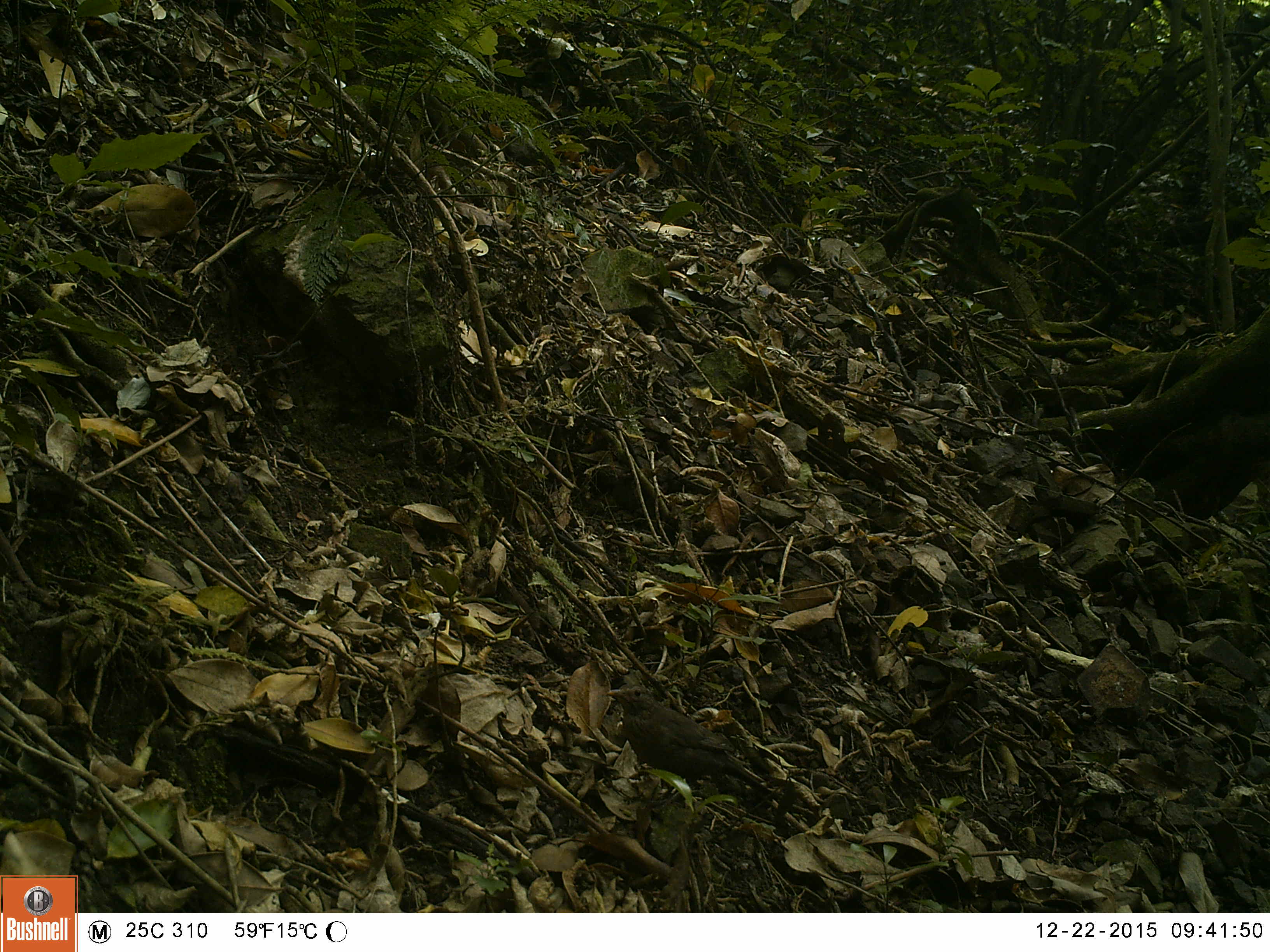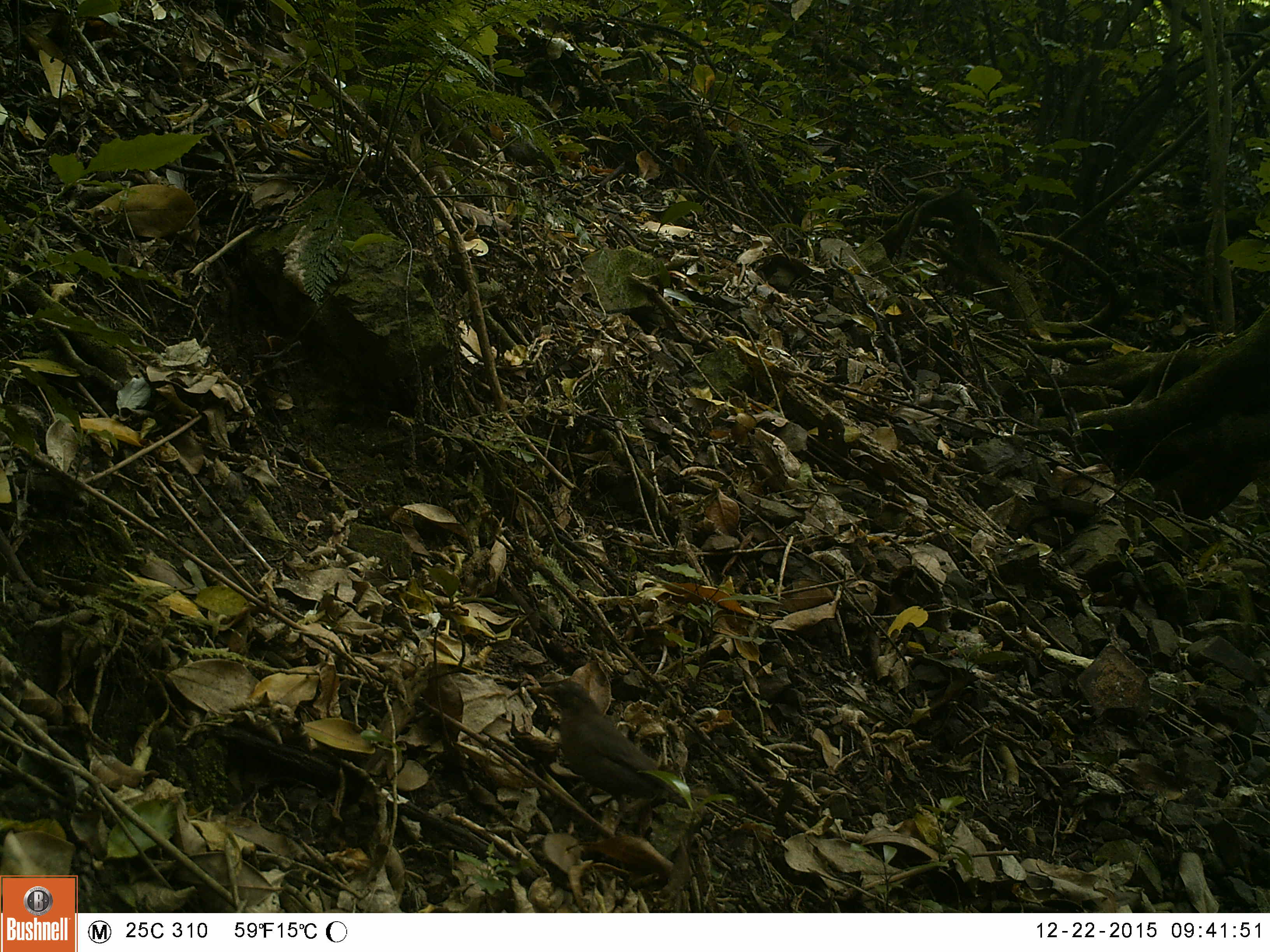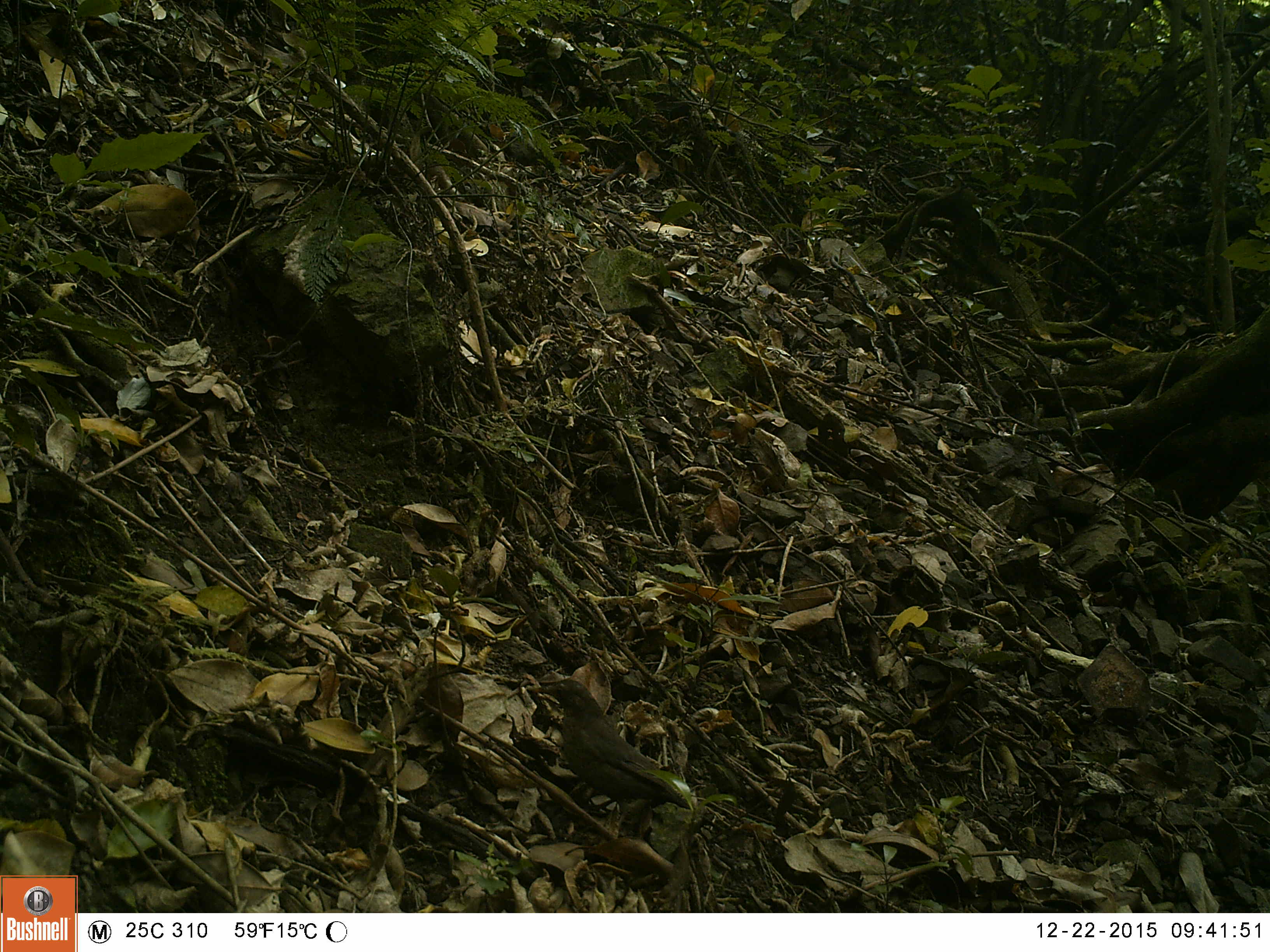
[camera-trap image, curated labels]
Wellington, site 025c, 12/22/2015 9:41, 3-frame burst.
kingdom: Animalia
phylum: Chordata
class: Aves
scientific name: Aves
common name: bird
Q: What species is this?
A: Bird (Aves).